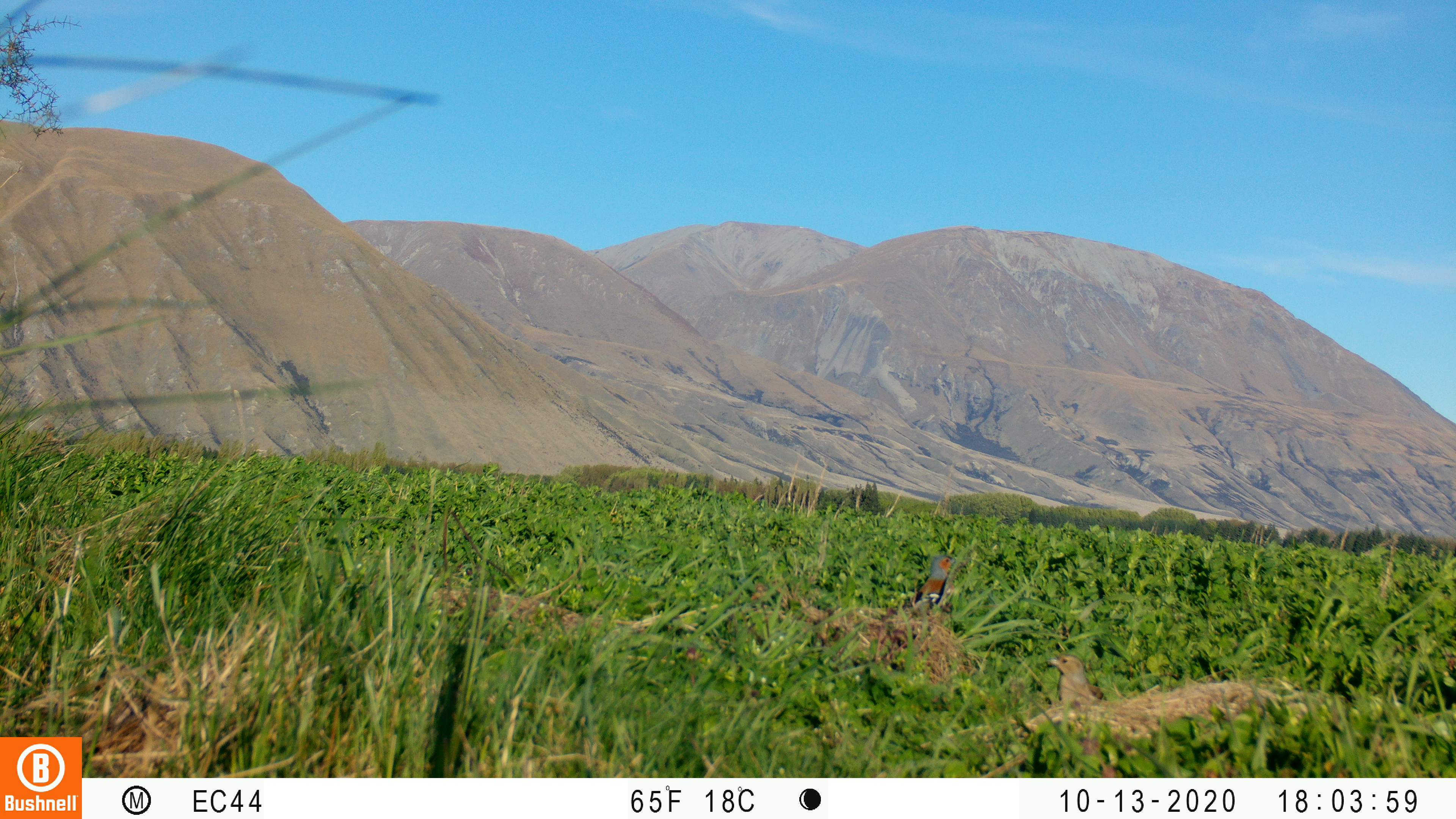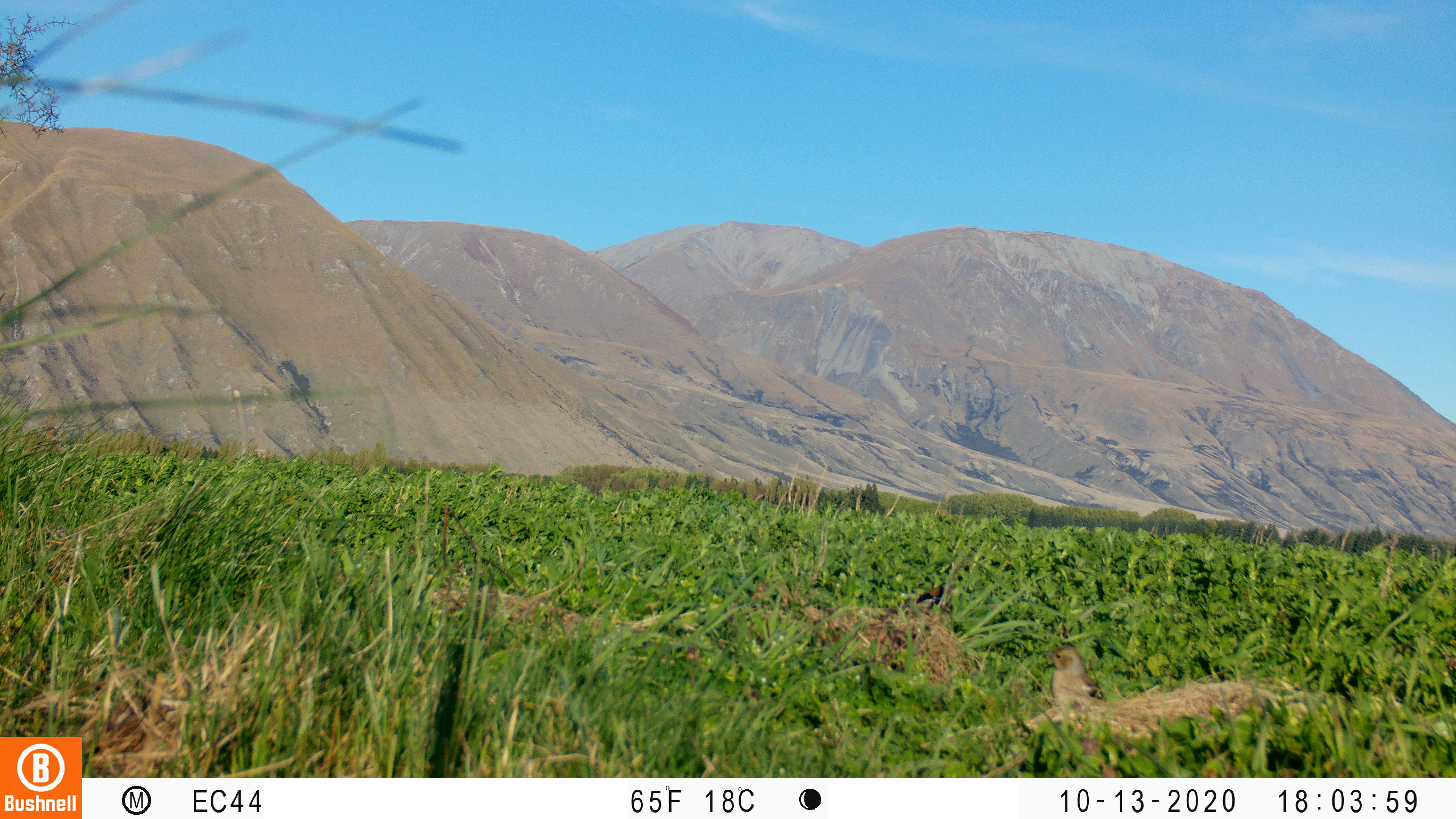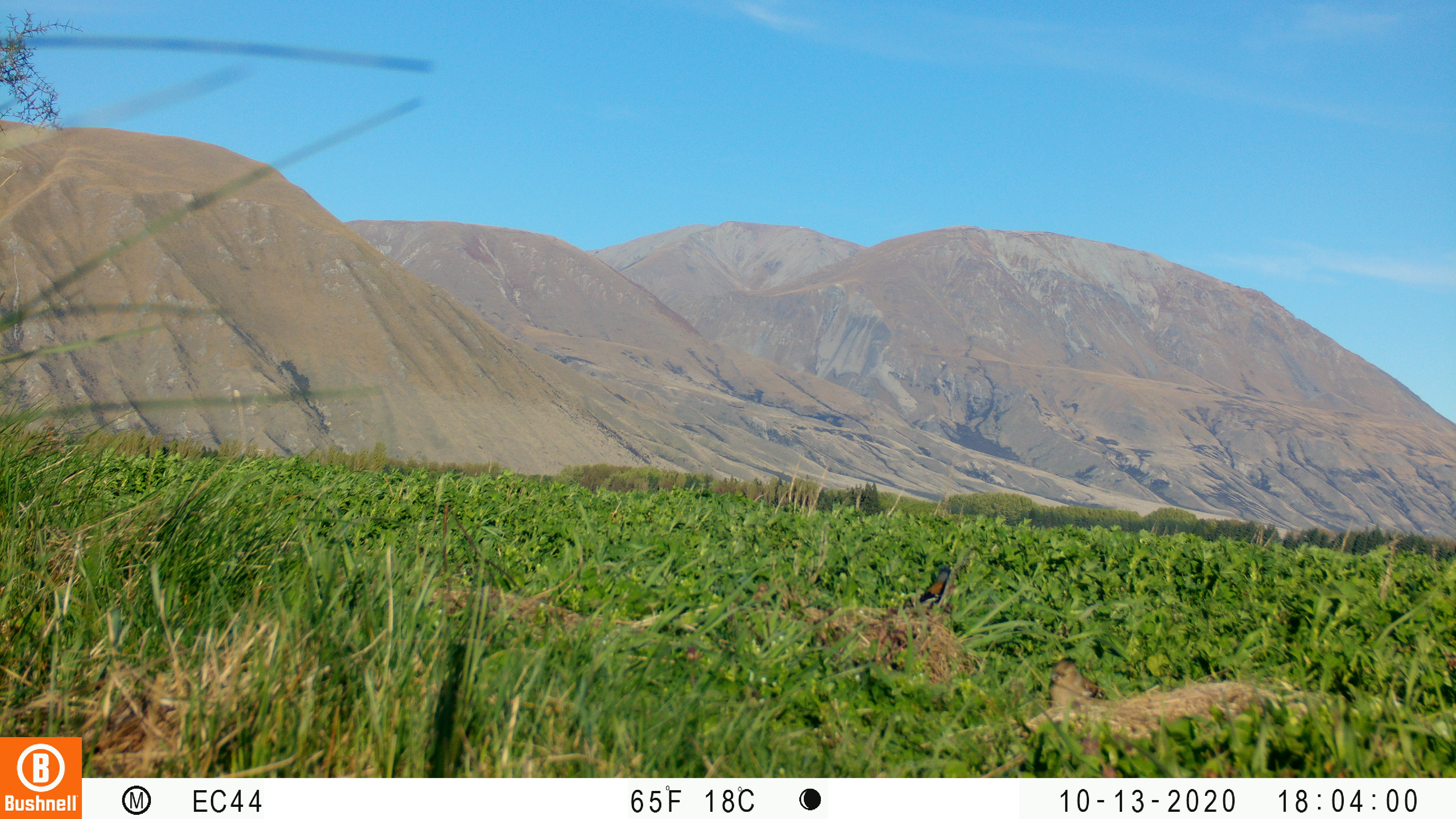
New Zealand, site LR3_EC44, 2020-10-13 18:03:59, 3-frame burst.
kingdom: Animalia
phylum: Chordata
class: Aves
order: Passeriformes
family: Fringillidae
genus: Fringilla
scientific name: Fringilla coelebs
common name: common chaffinch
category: chaffinch